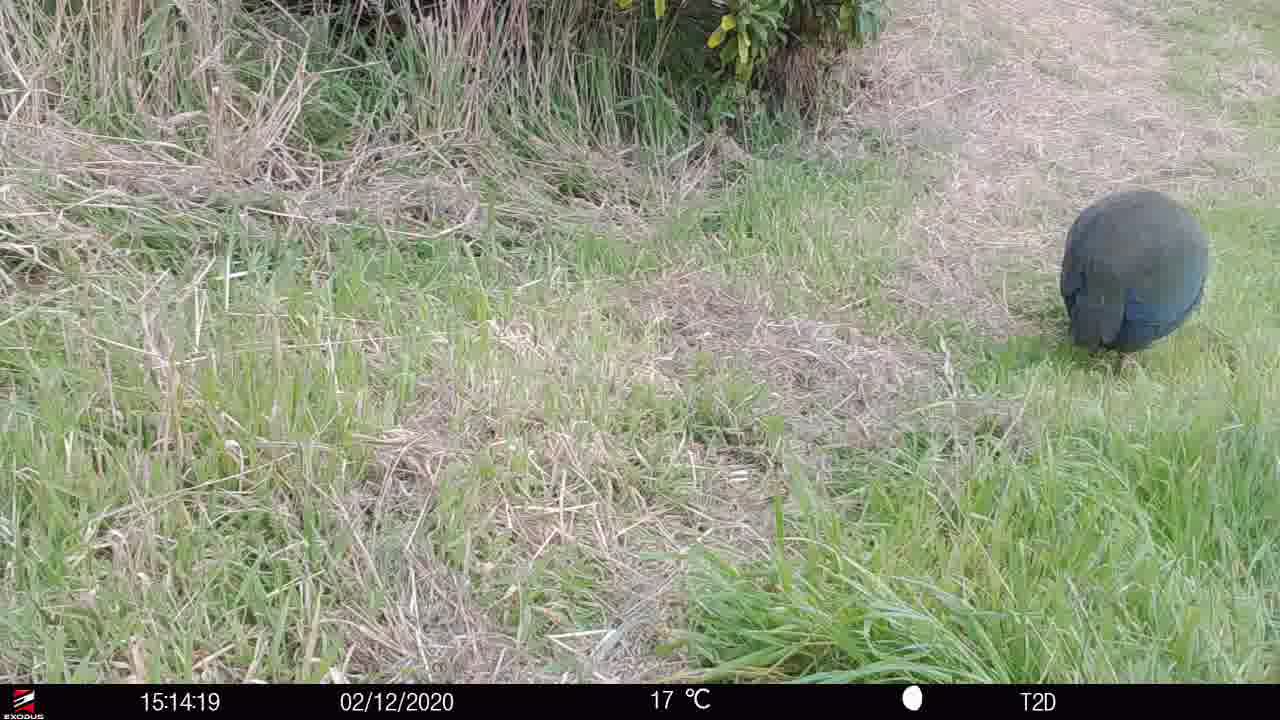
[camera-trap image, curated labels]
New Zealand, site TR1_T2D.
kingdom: Animalia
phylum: Chordata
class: Aves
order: Gruiformes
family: Rallidae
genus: Porphyrio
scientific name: Porphyrio mantelli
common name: takahe